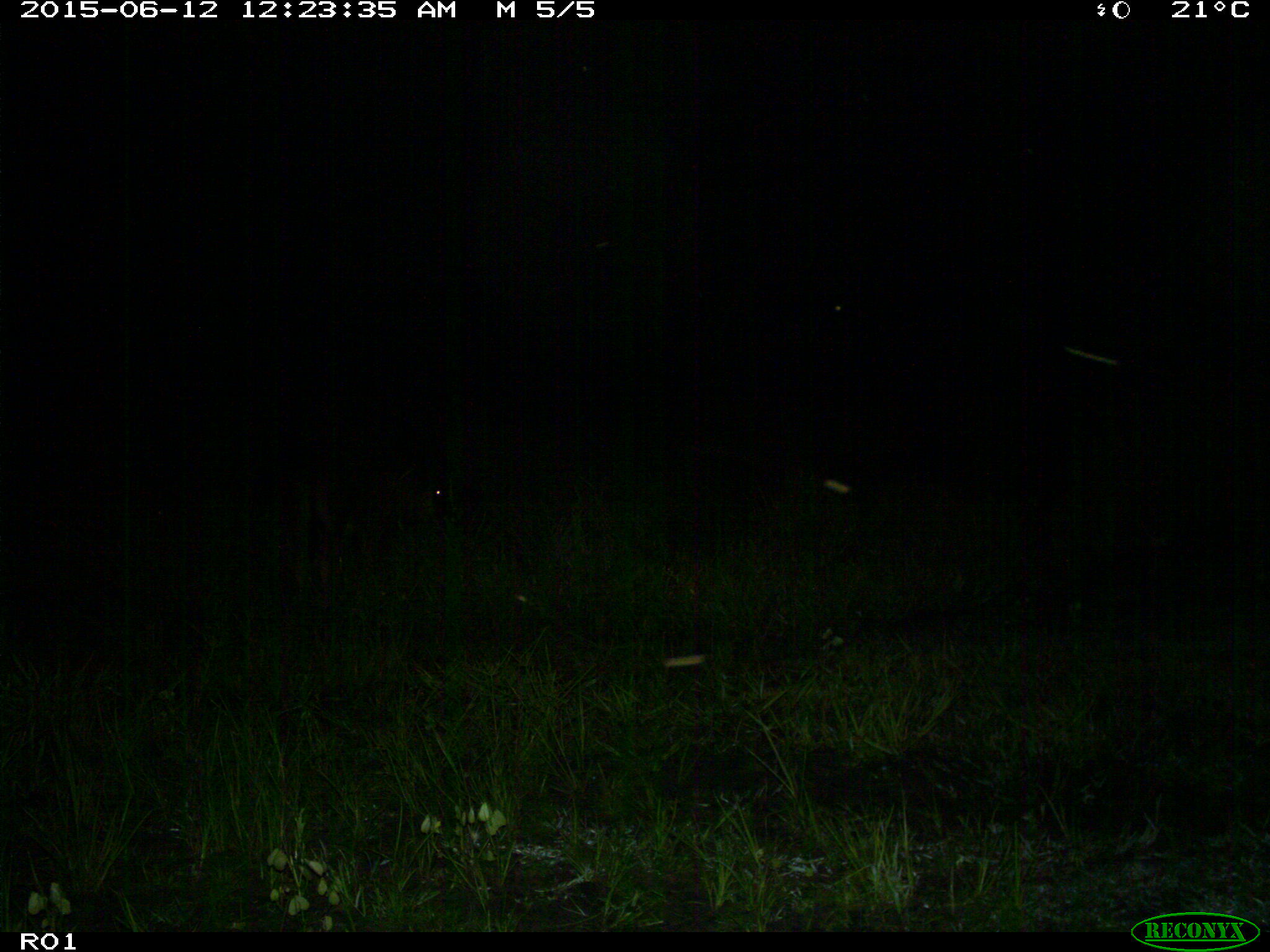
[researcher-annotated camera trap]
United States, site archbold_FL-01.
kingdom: Animalia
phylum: Chordata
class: Mammalia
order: Artiodactyla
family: Bovidae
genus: Bos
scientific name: Bos taurus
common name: domestic cow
Bos taurus (domestic cow).